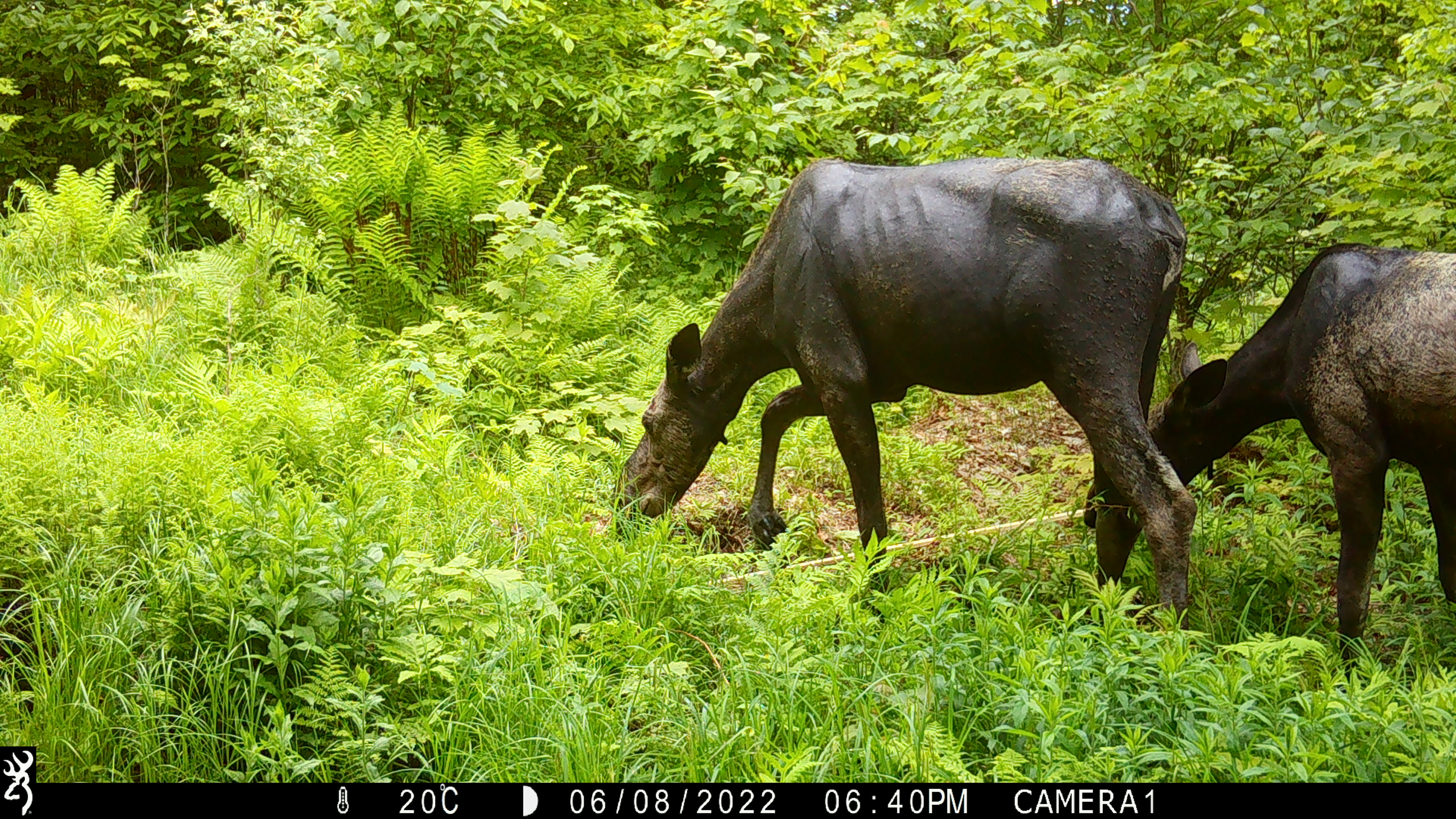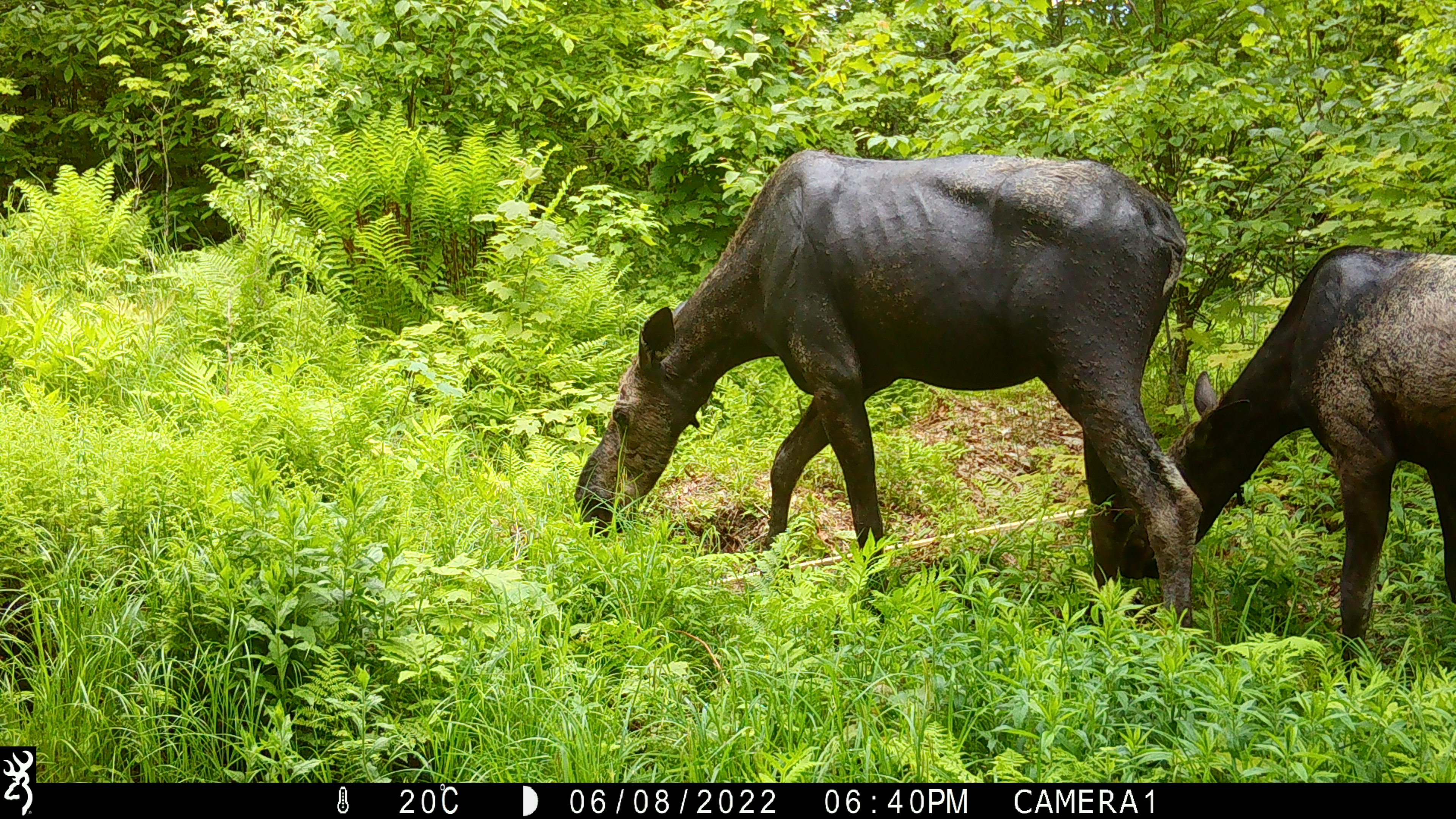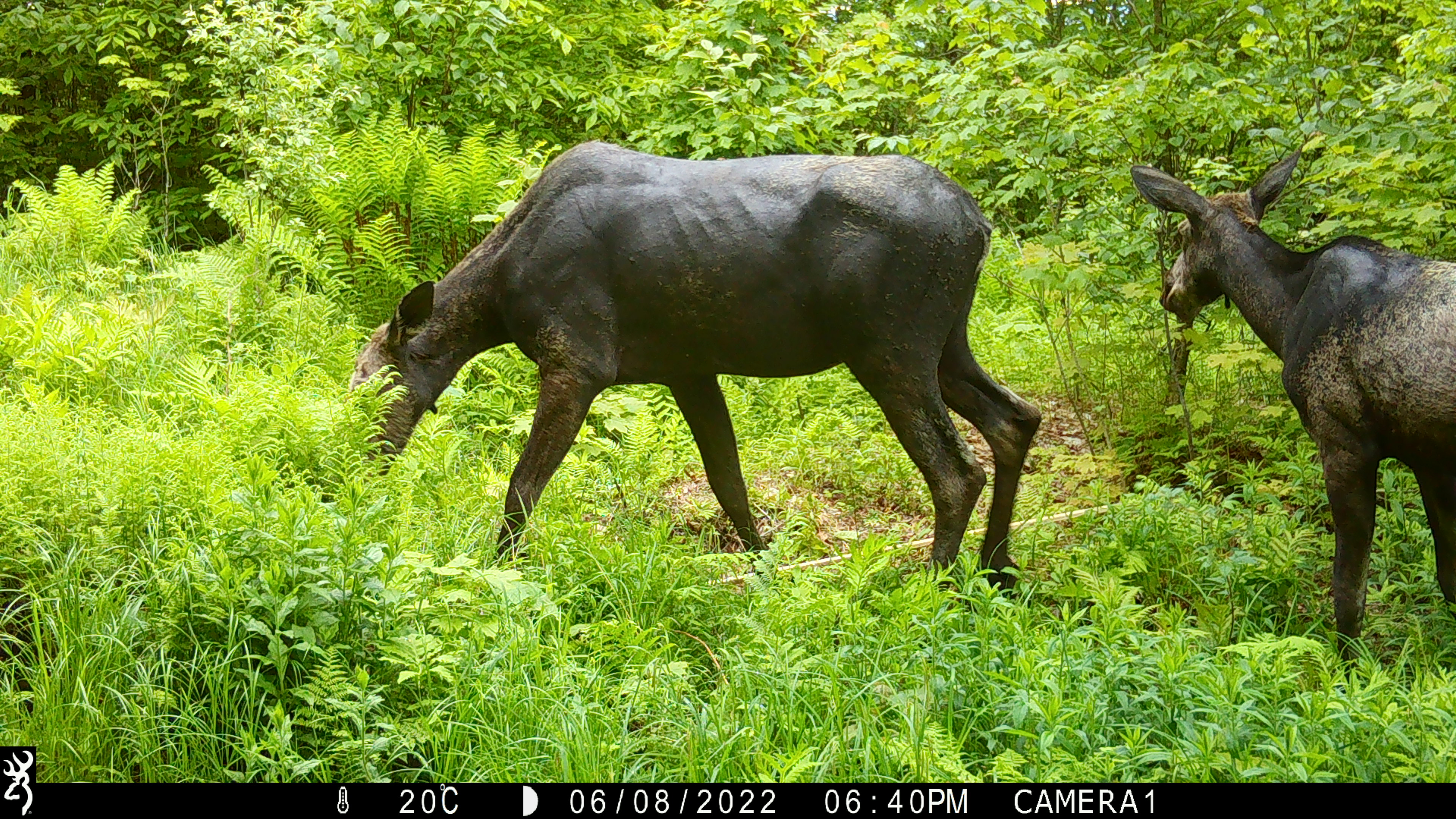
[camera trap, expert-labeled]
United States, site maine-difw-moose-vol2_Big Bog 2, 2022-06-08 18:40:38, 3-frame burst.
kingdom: Animalia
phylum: Chordata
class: Mammalia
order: Artiodactyla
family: Cervidae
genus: Alces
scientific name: Alces alces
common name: moose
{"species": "moose (Alces alces)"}